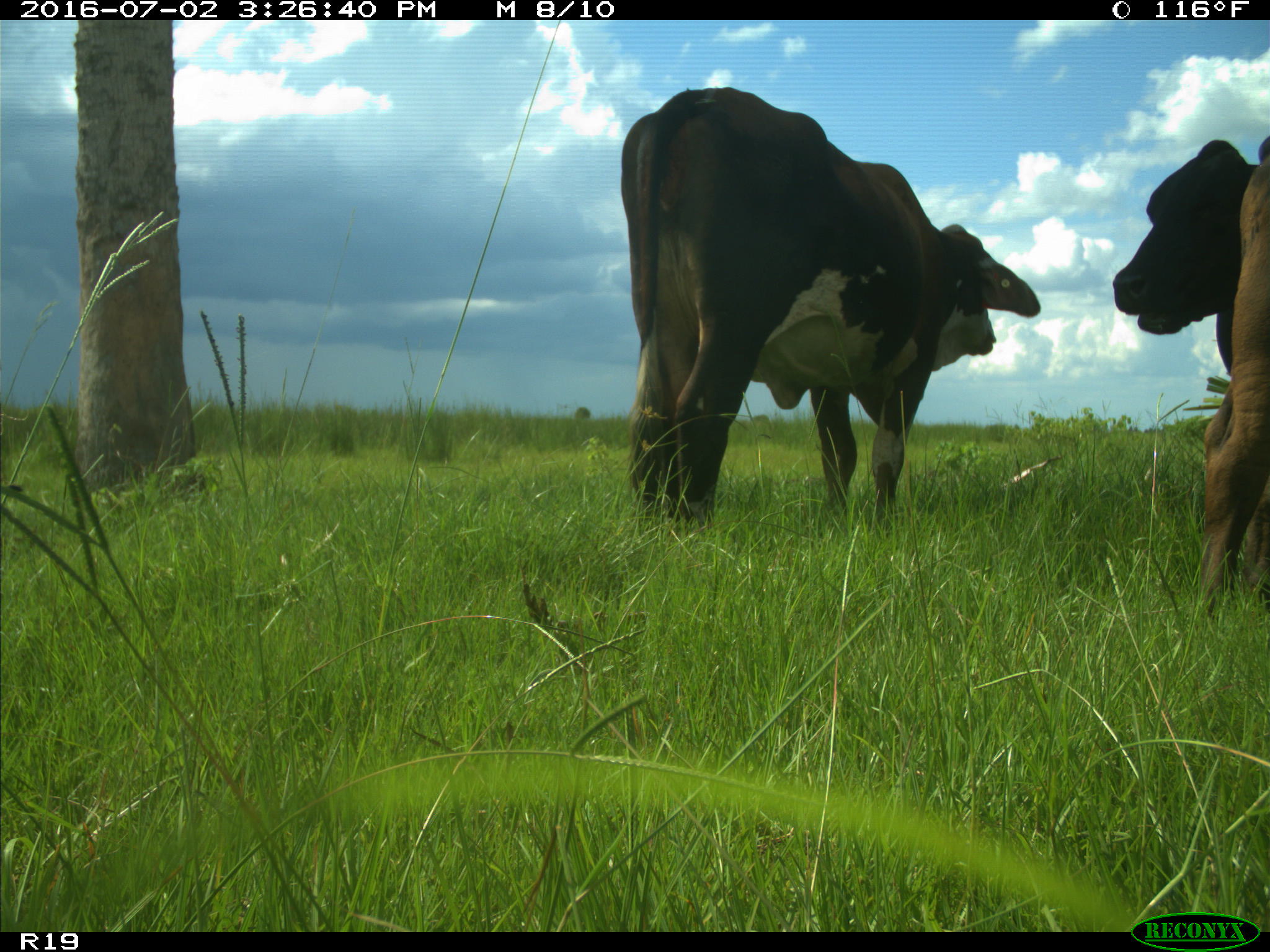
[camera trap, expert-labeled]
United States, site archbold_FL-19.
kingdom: Animalia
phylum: Chordata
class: Mammalia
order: Artiodactyla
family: Bovidae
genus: Bos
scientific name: Bos taurus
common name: domestic cow